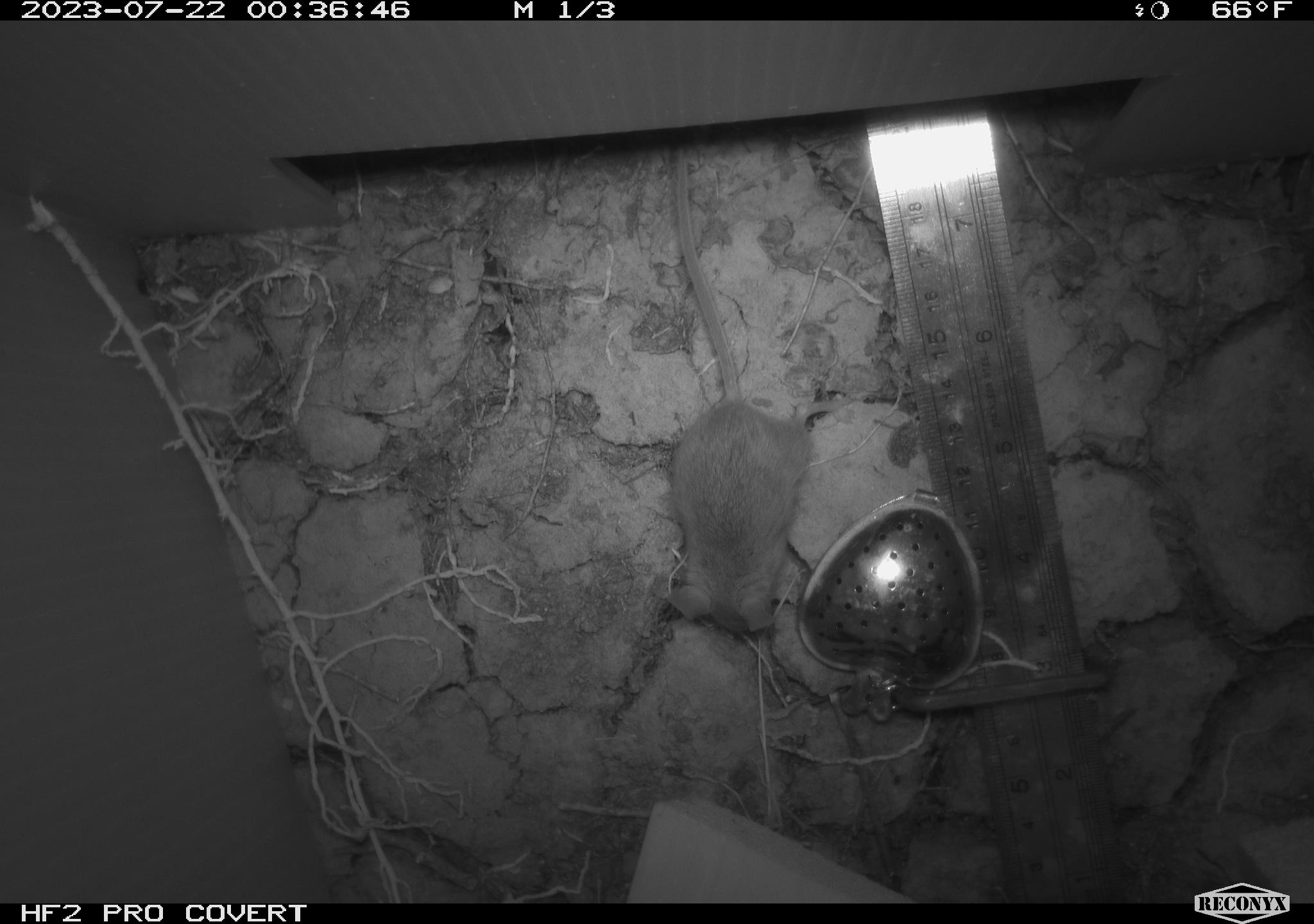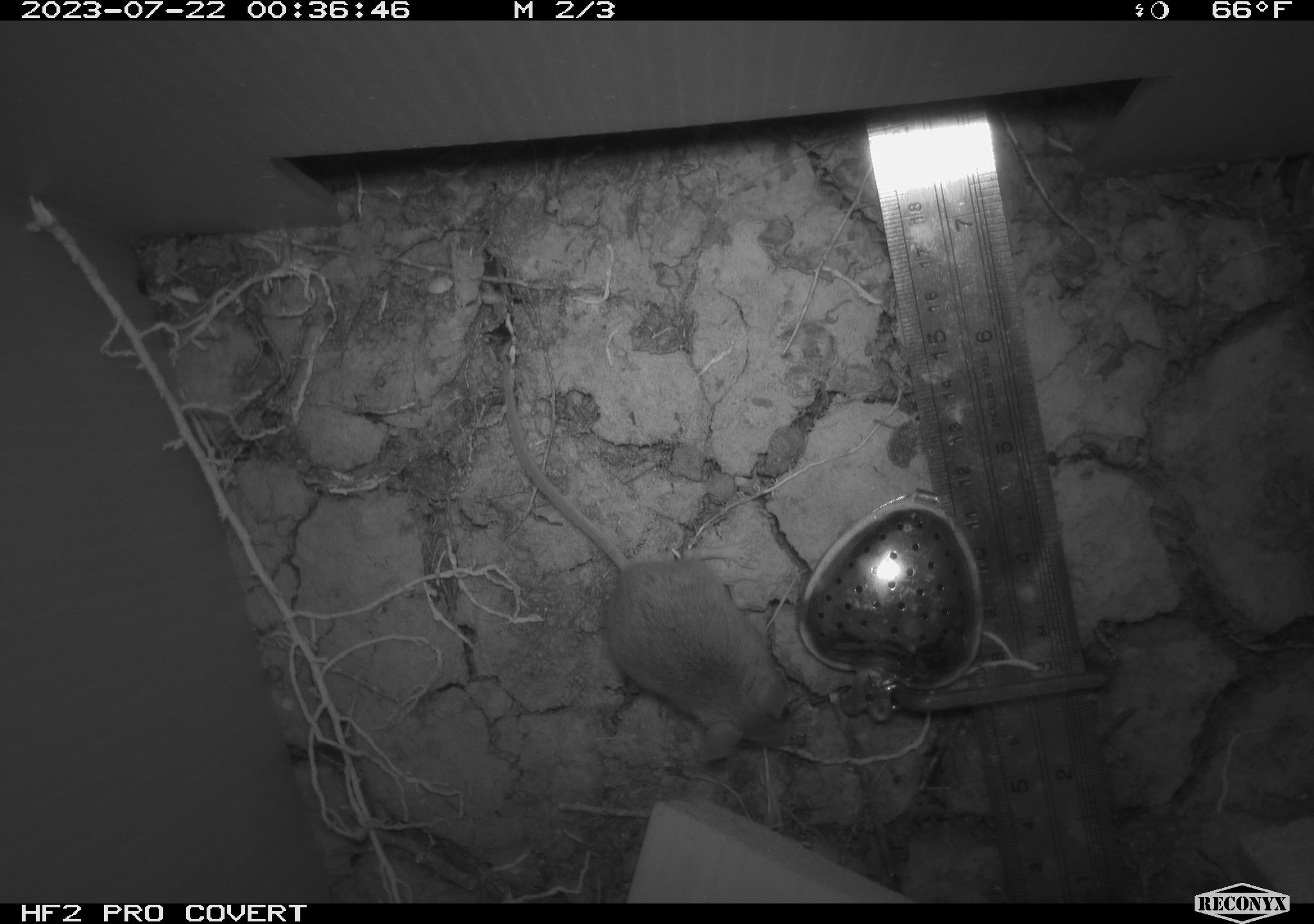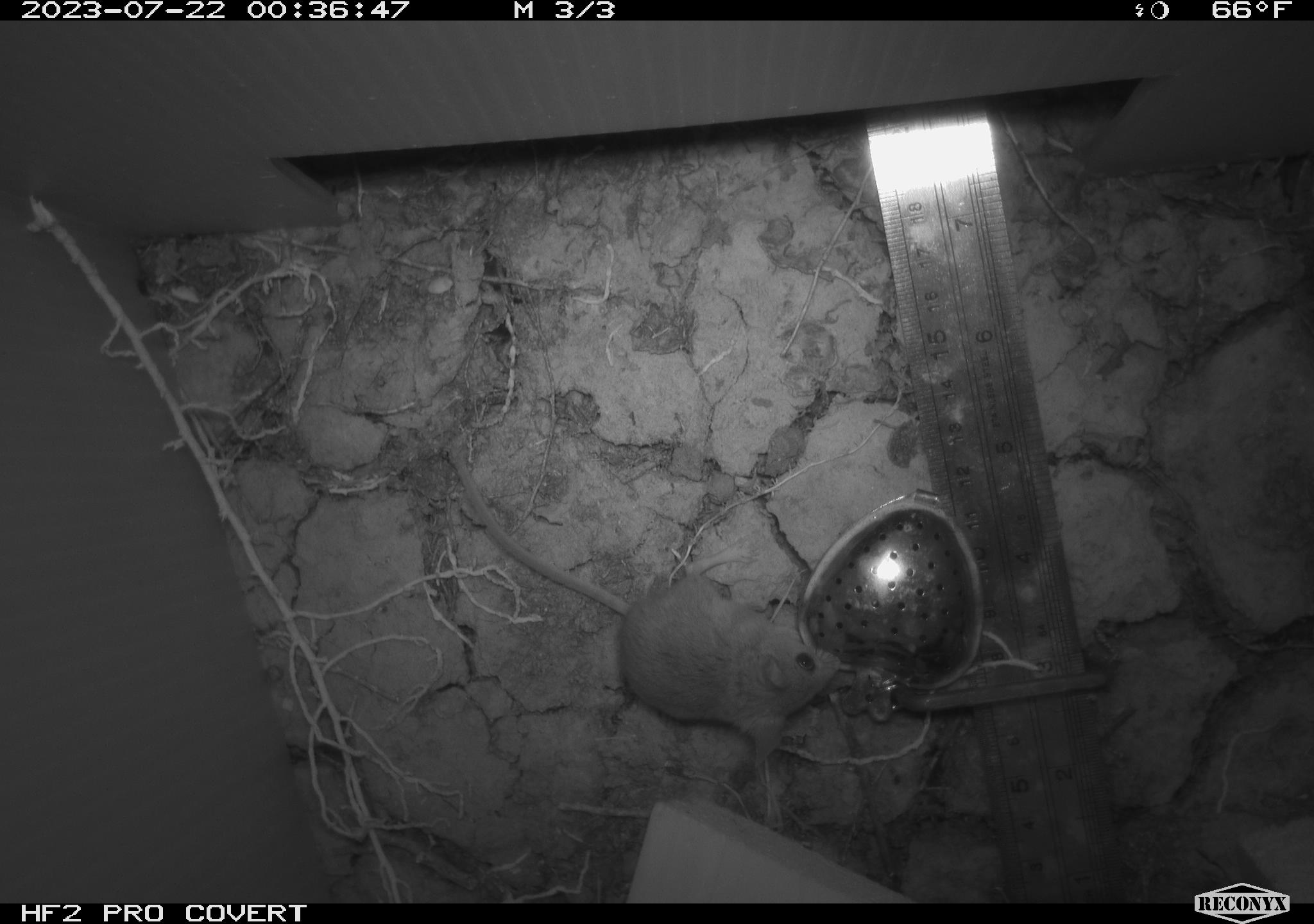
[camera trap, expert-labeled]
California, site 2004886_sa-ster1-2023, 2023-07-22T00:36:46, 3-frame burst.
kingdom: Animalia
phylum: Chordata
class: Mammalia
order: Rodentia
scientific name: Rodentia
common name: mouse species